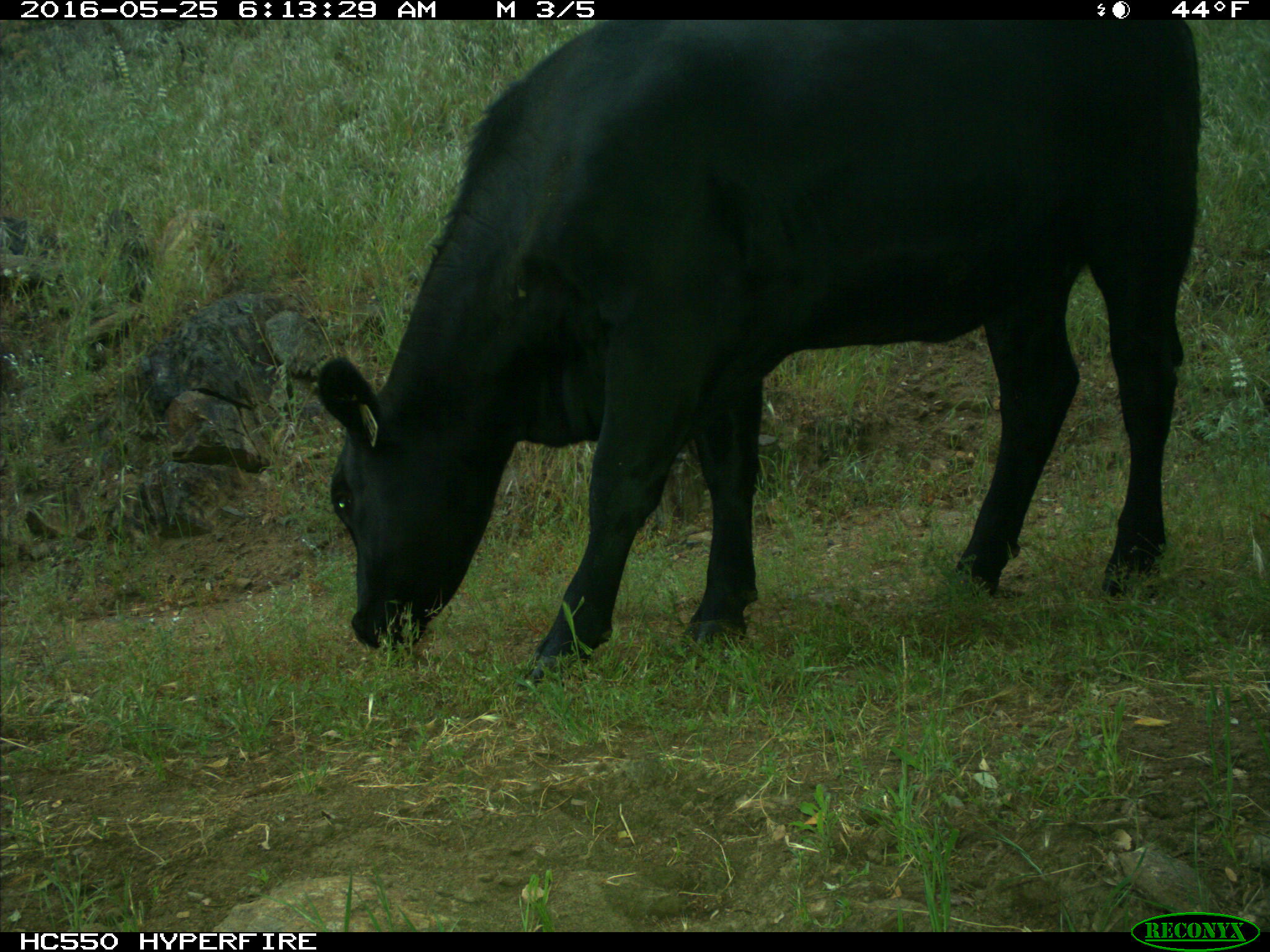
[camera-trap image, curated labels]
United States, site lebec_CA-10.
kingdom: Animalia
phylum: Chordata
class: Mammalia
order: Artiodactyla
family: Bovidae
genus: Bos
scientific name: Bos taurus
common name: domestic cow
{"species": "Bos taurus (domestic cow)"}